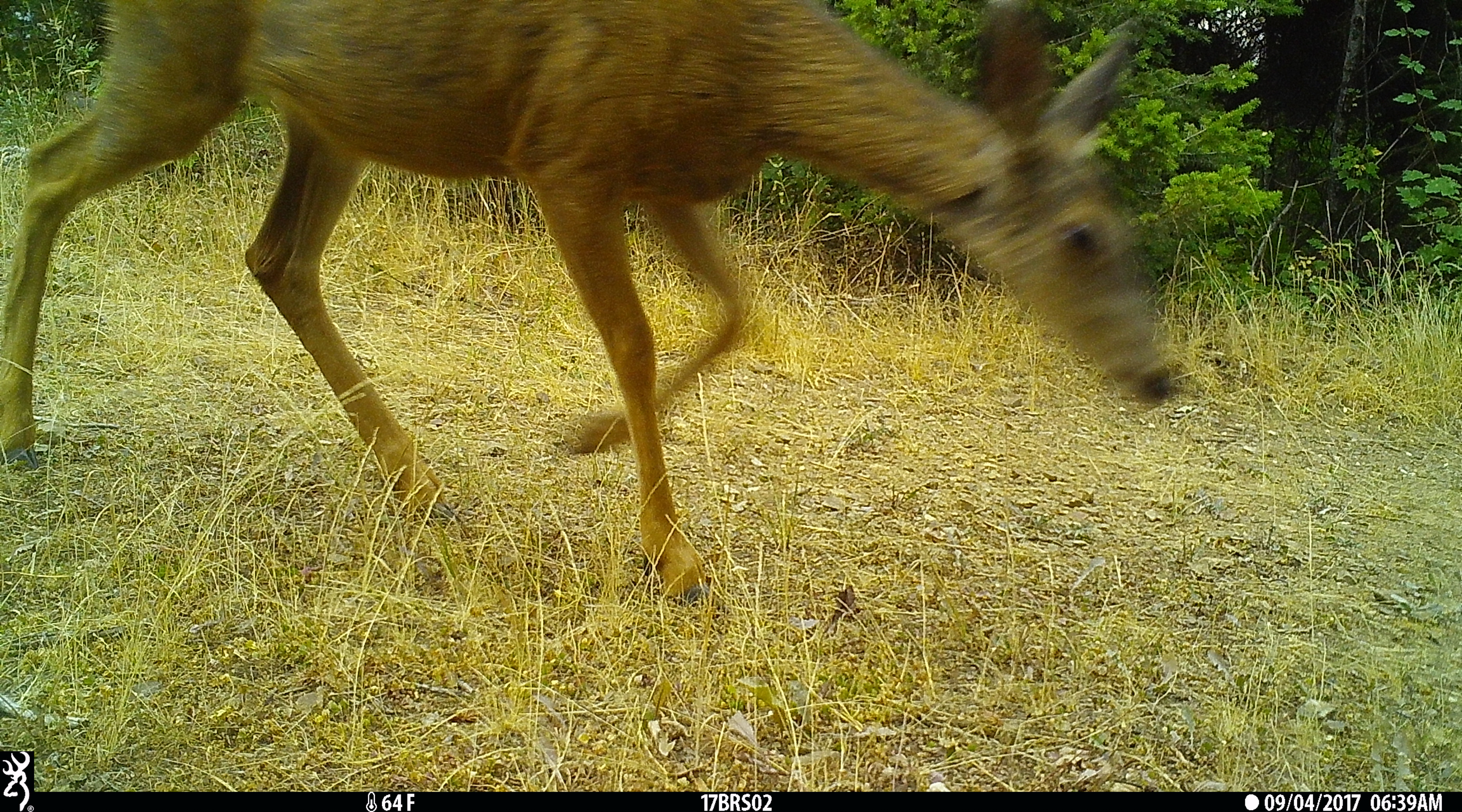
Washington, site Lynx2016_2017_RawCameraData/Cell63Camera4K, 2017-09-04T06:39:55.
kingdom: Animalia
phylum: Chordata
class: Mammalia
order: Artiodactyla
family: Cervidae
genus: Odocoileus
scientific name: Odocoileus hemionus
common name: mule deer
Odocoileus hemionus (mule deer). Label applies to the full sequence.